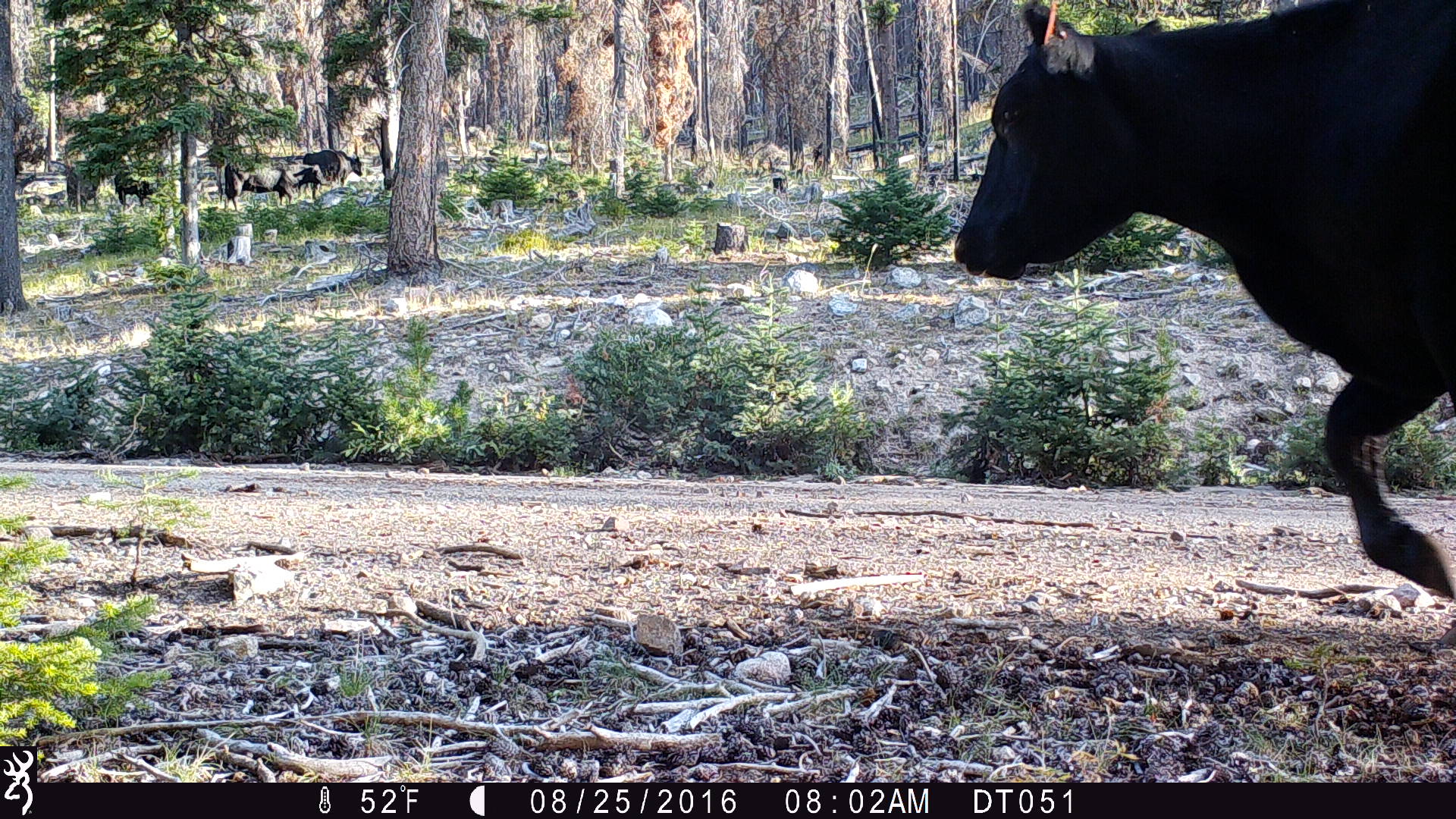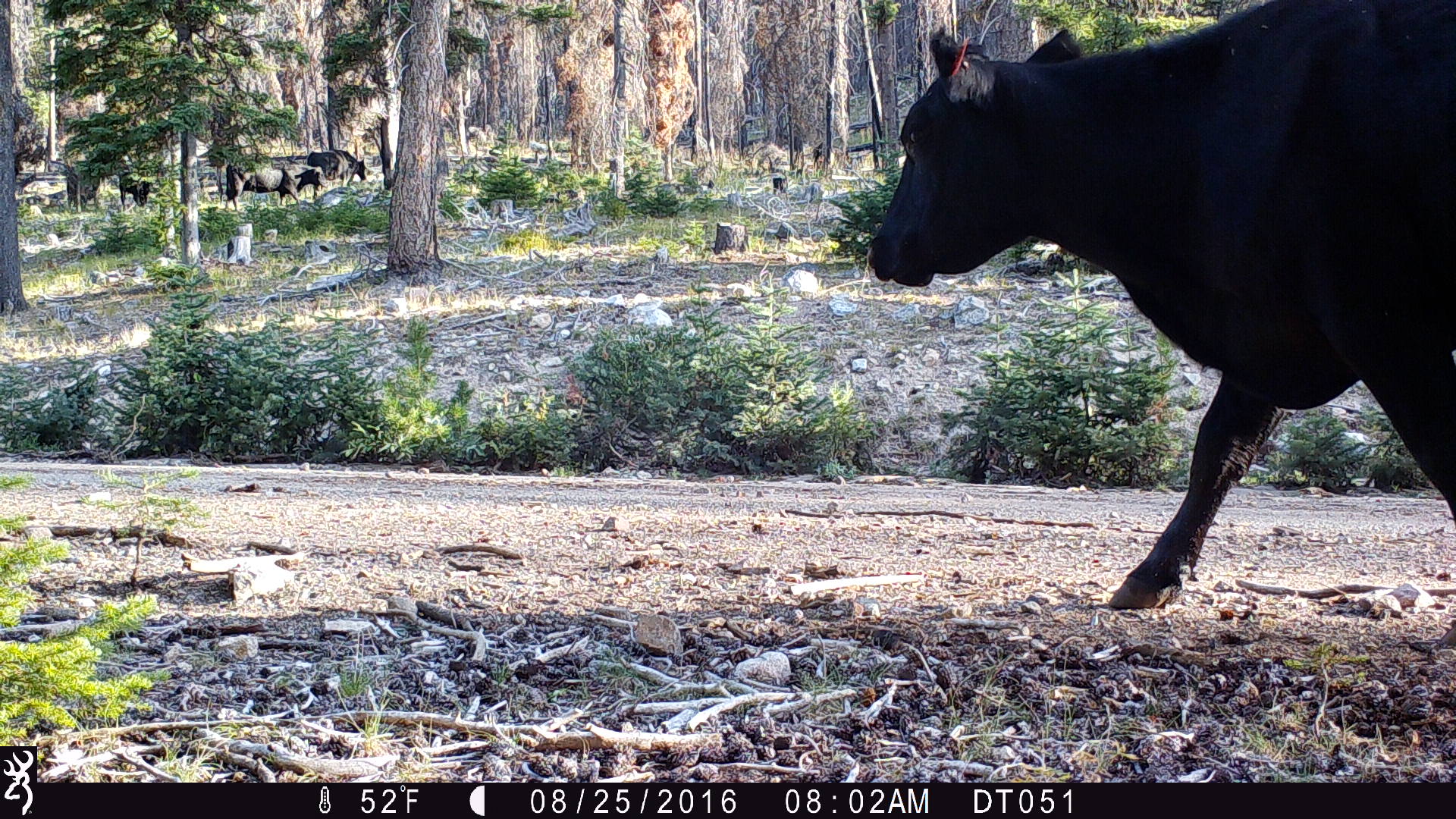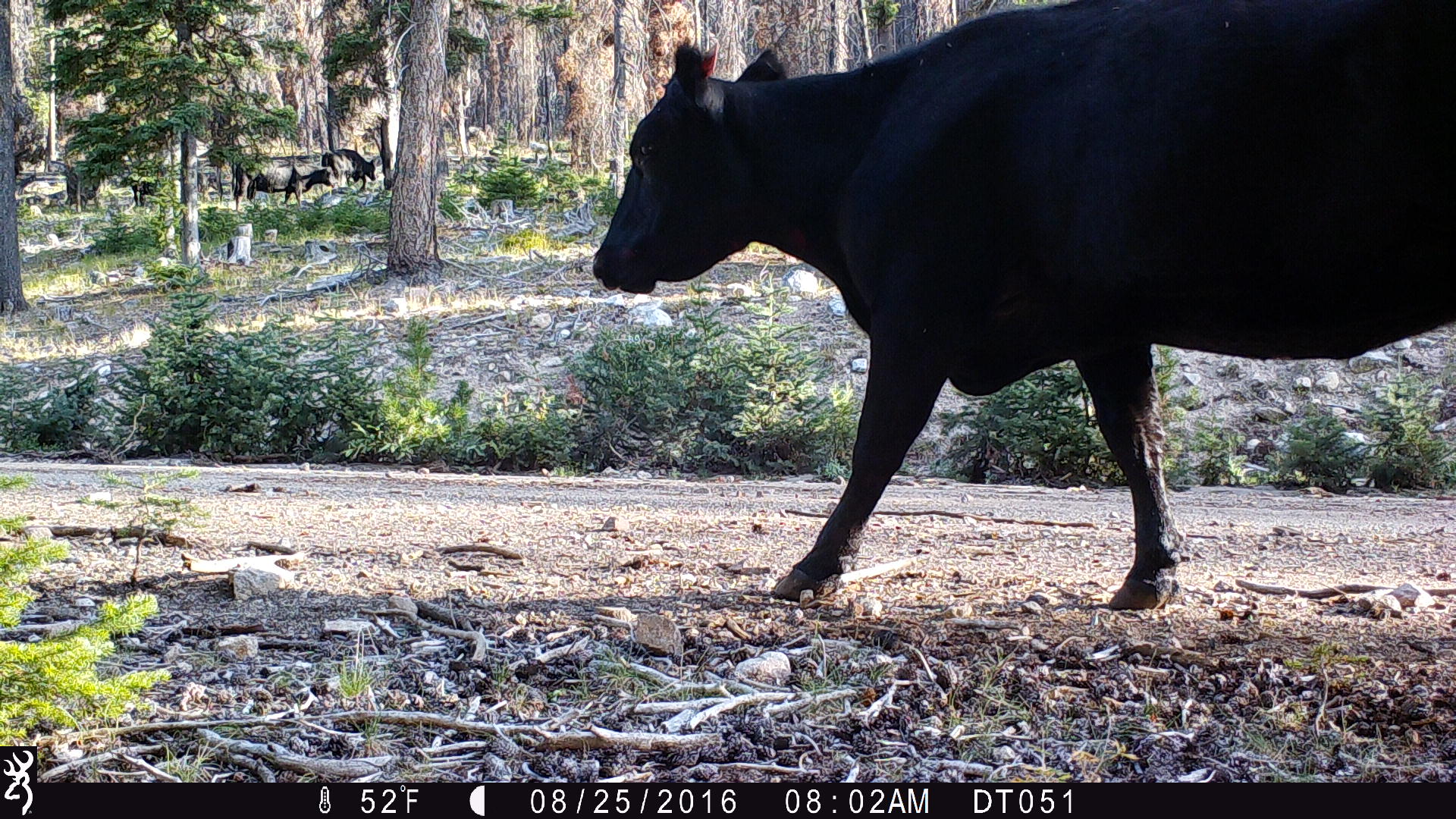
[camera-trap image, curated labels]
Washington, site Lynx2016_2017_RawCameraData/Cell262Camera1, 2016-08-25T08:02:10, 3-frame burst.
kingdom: Animalia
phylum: Chordata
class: Mammalia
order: Artiodactyla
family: Bovidae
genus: Bos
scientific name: Bos taurus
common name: domestic cattle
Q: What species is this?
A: Domestic cattle (Bos taurus).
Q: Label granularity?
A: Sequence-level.